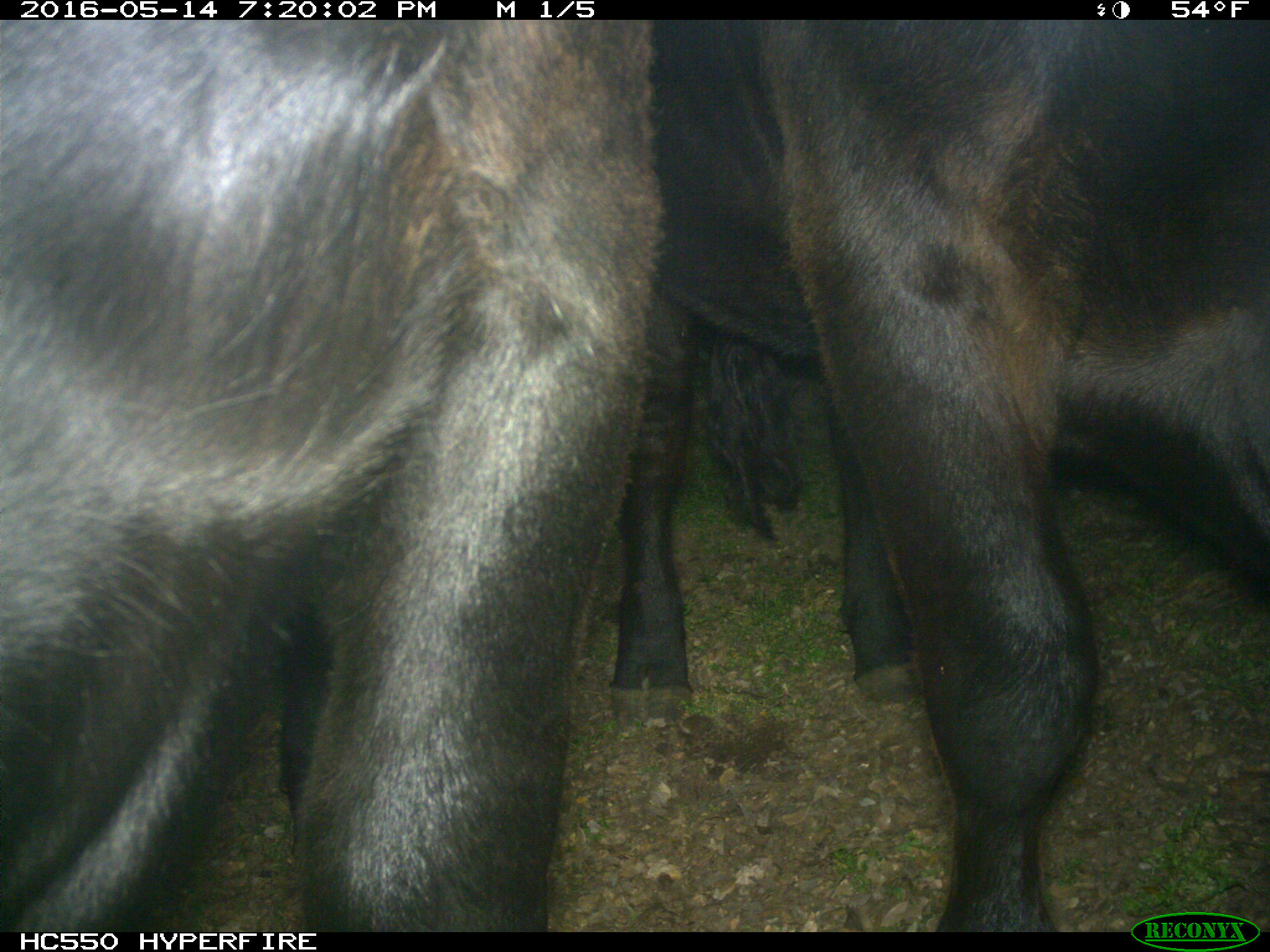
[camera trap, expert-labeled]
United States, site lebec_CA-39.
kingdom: Animalia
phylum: Chordata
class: Mammalia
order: Artiodactyla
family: Bovidae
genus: Bos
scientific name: Bos taurus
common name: domestic cow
Bos taurus (domestic cow).